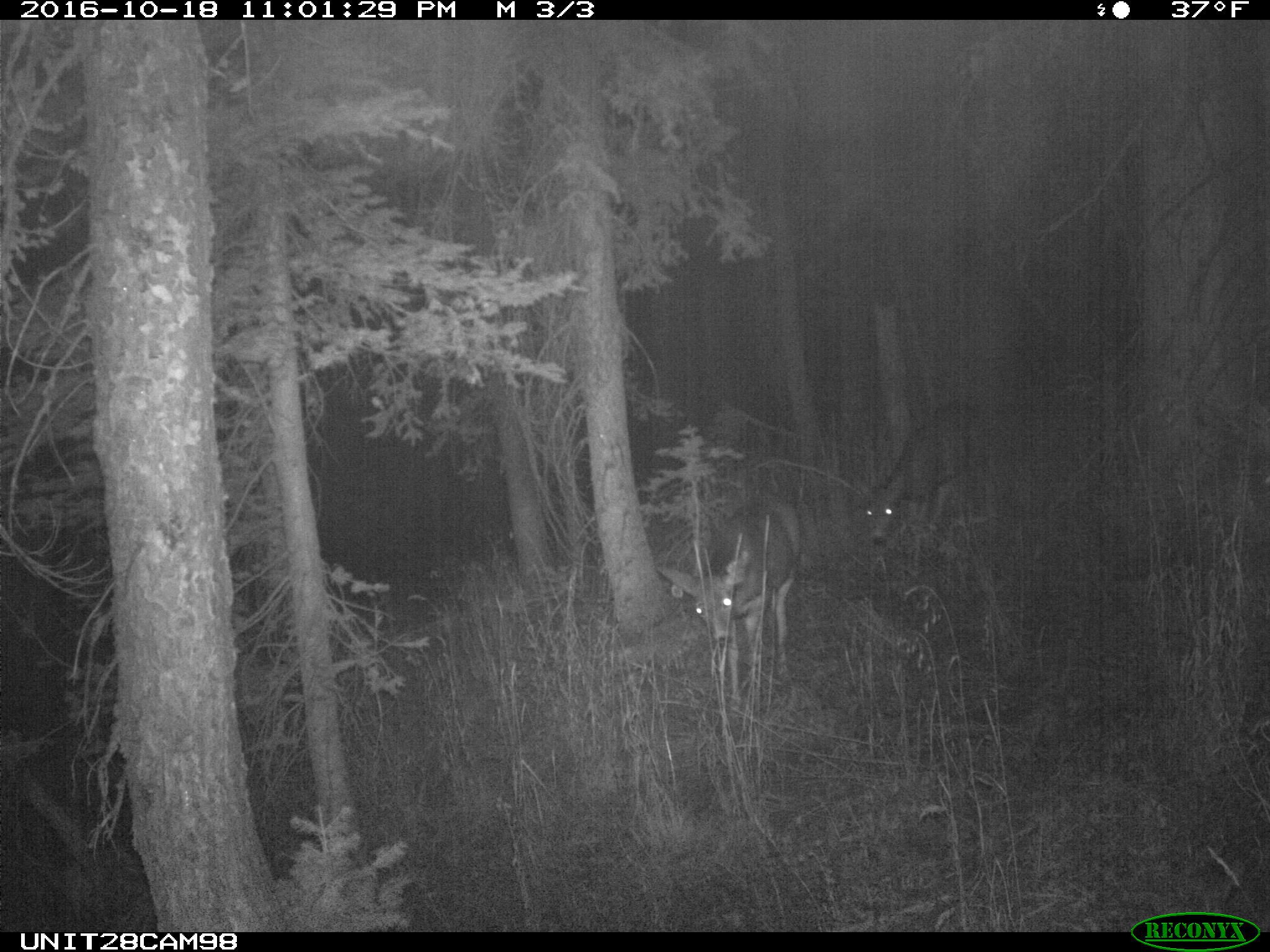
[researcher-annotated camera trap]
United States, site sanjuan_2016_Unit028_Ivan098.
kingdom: Animalia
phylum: Chordata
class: Mammalia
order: Artiodactyla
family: Cervidae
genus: Odocoileus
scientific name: Odocoileus hemionus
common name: mule deer